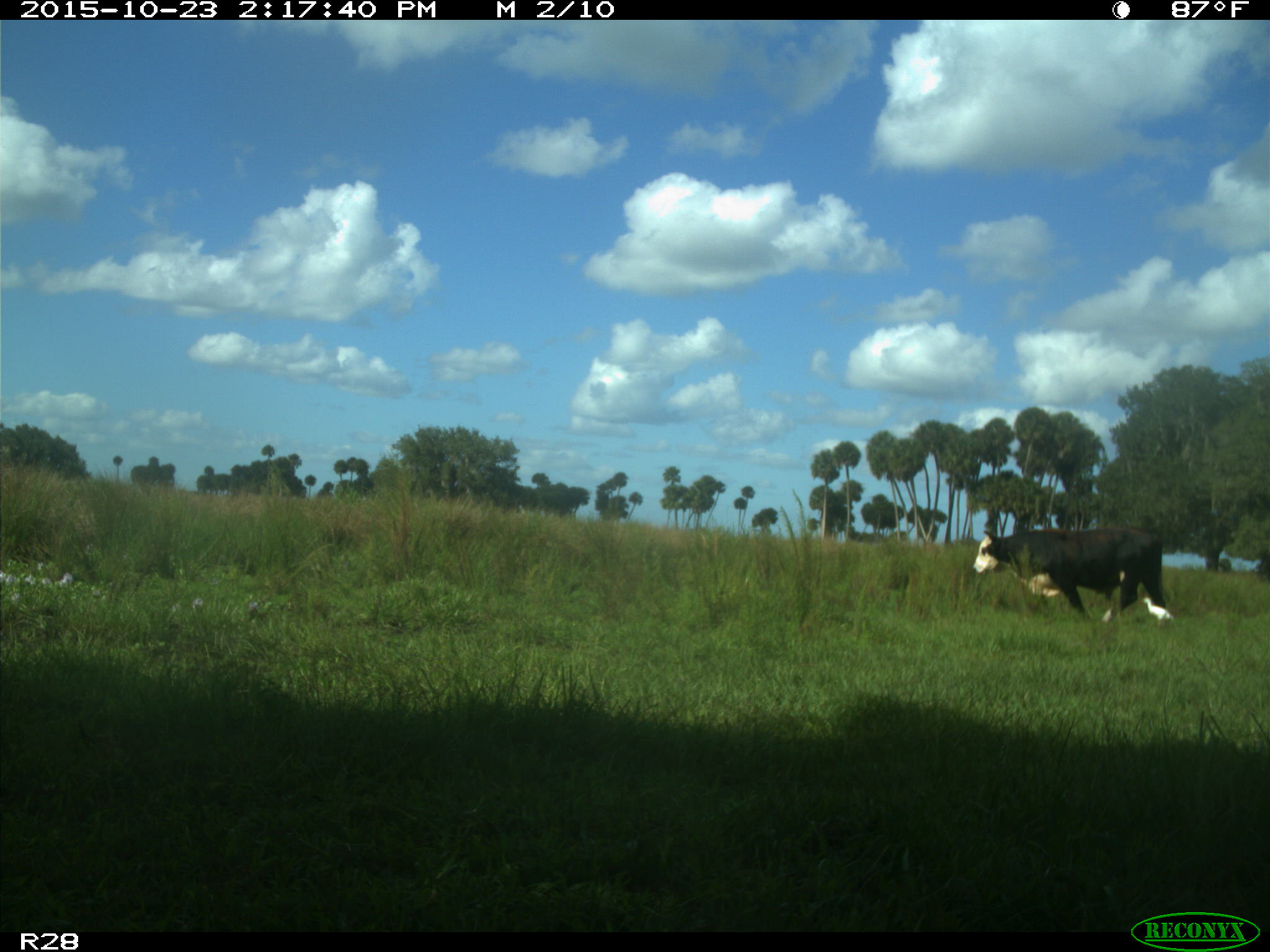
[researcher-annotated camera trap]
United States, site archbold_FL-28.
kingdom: Animalia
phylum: Chordata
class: Mammalia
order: Artiodactyla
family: Bovidae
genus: Bos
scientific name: Bos taurus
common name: domestic cow